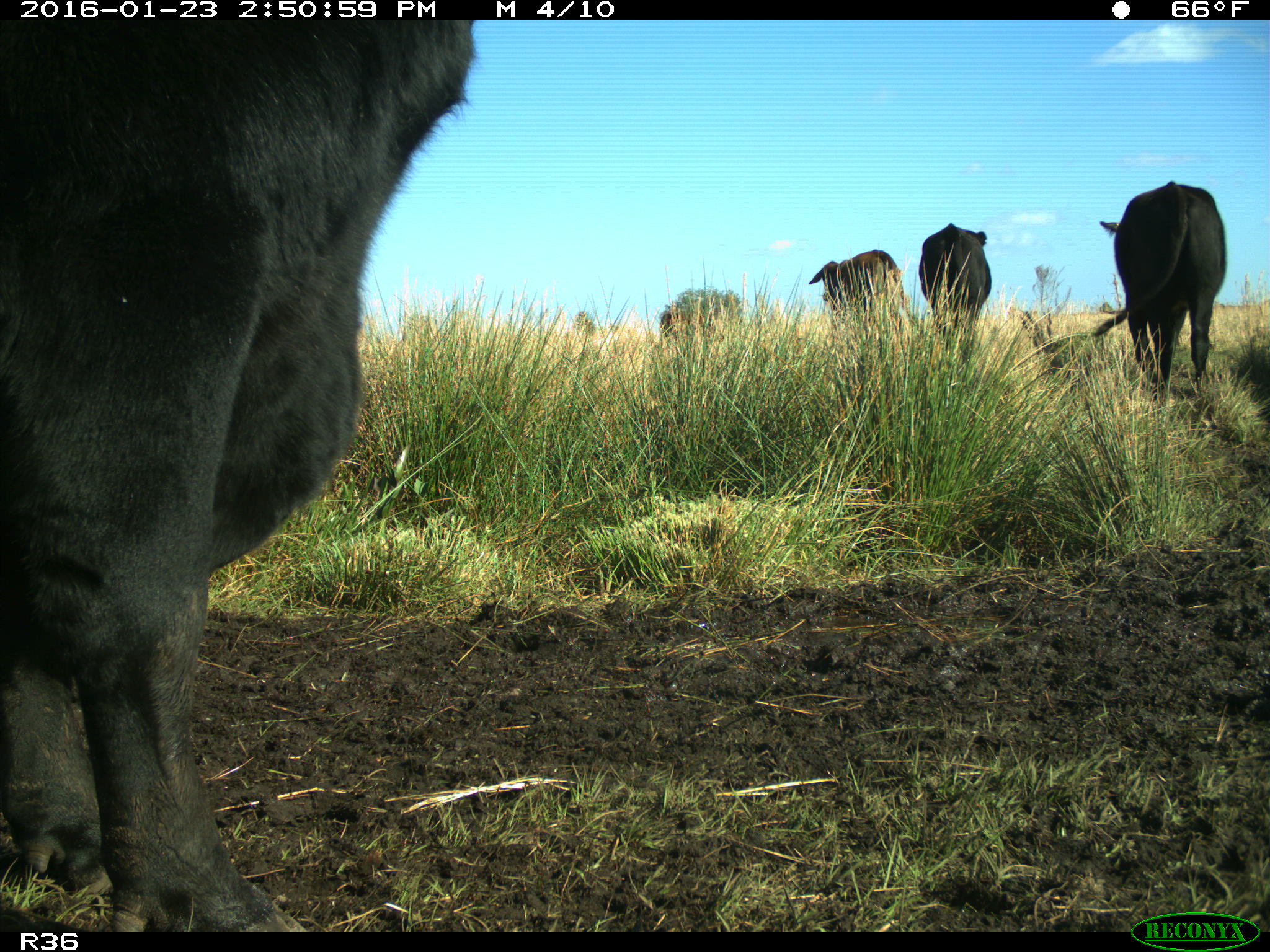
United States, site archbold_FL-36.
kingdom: Animalia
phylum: Chordata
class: Mammalia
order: Artiodactyla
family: Bovidae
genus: Bos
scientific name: Bos taurus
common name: domestic cow